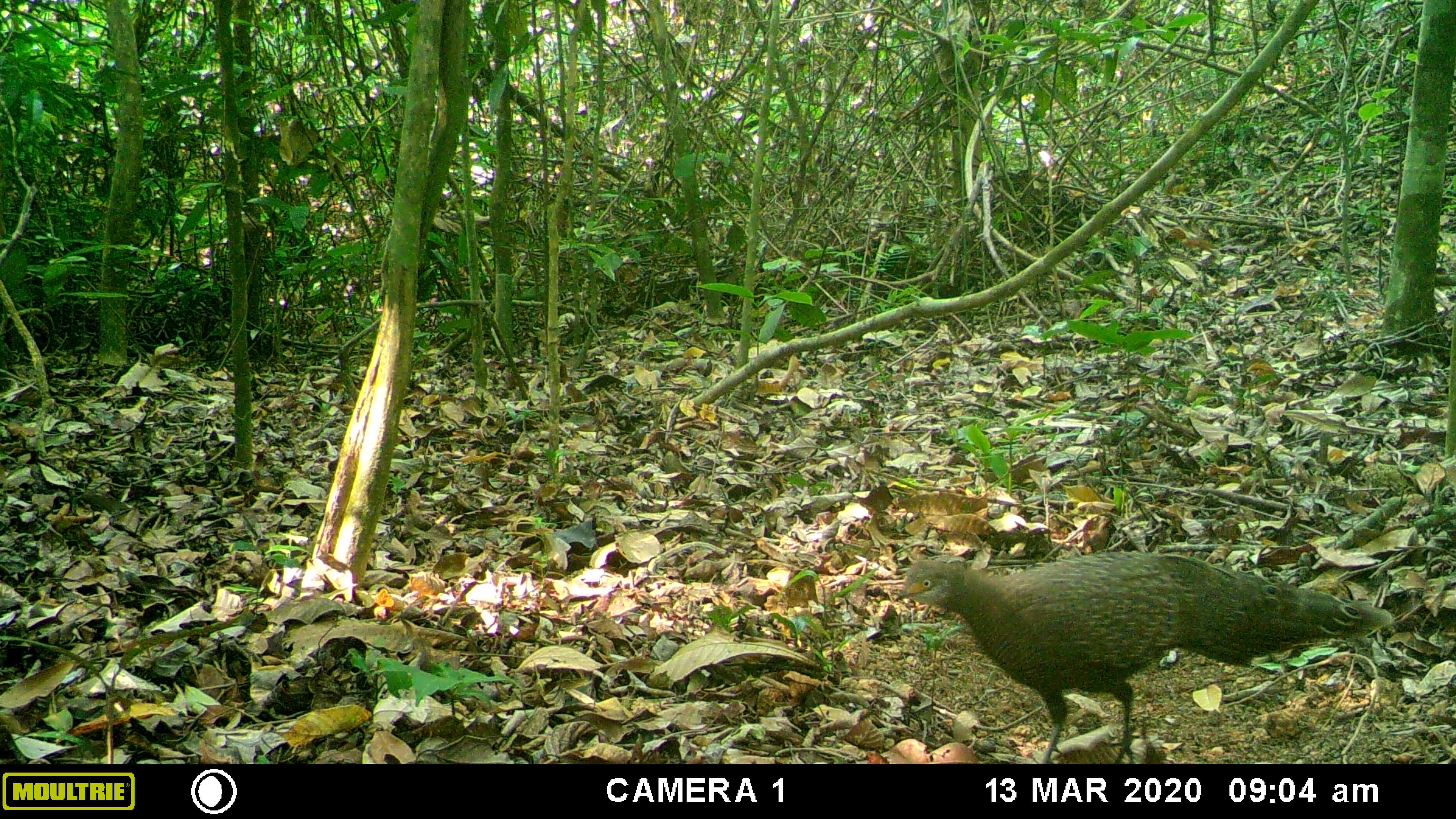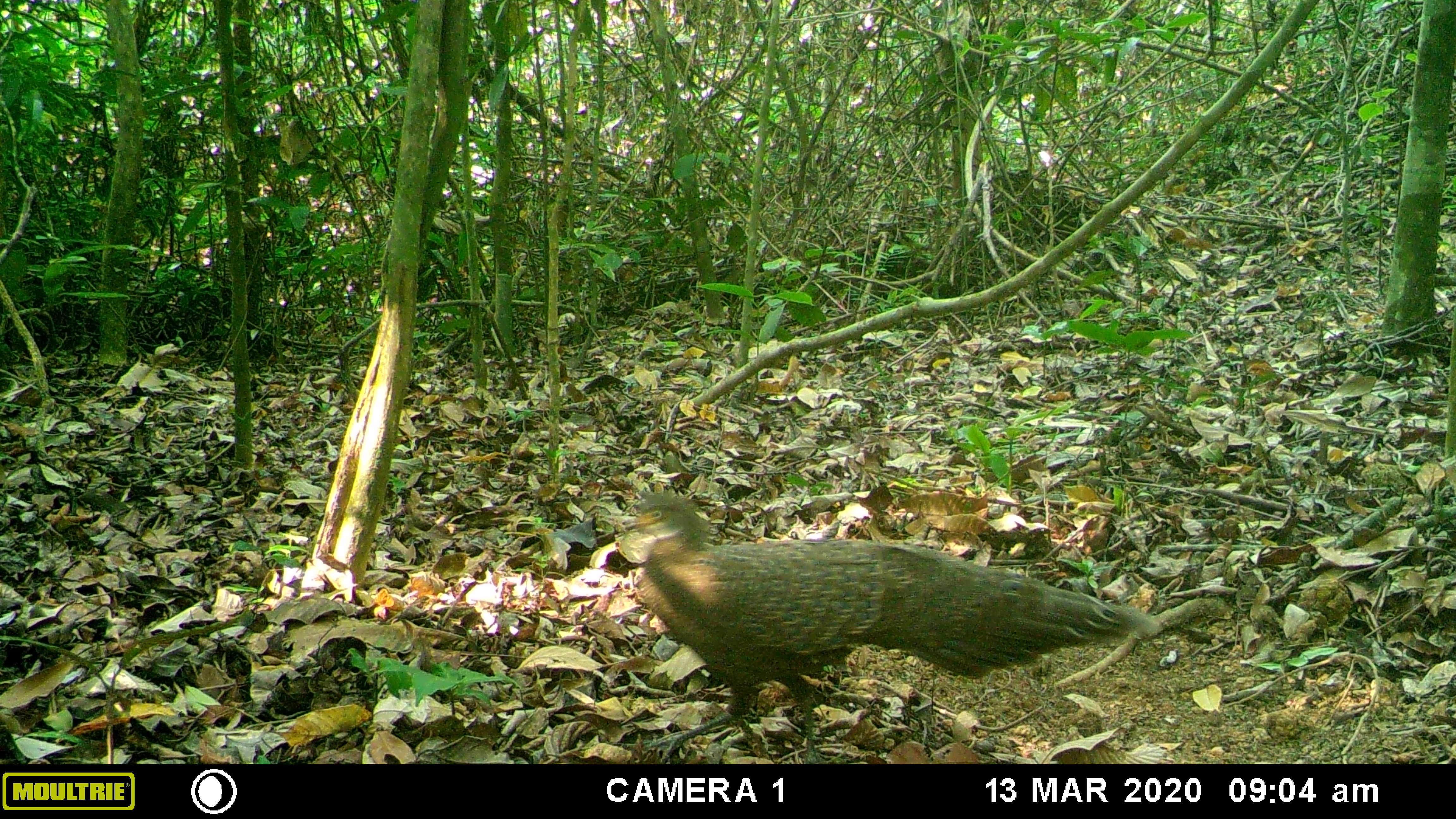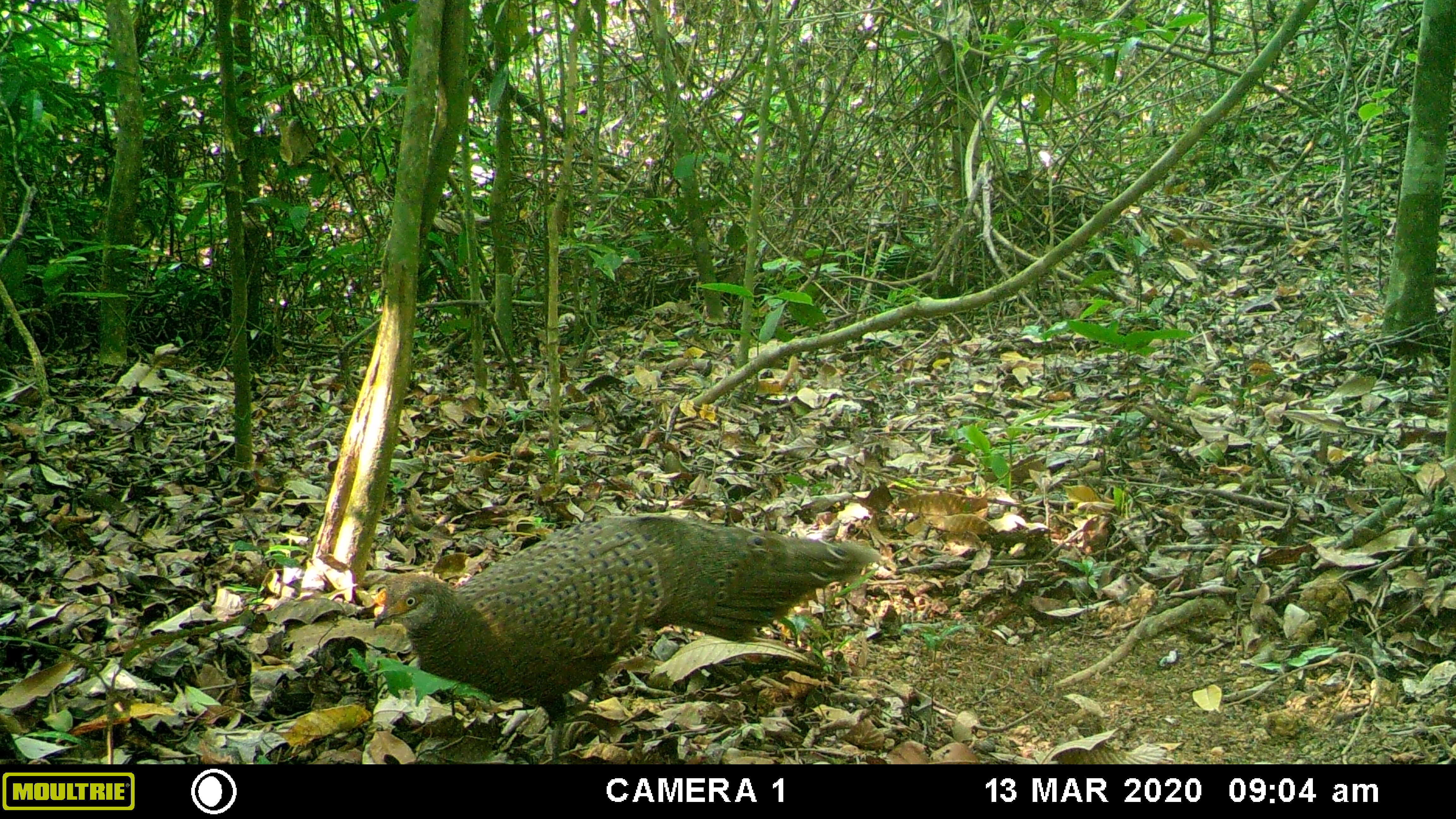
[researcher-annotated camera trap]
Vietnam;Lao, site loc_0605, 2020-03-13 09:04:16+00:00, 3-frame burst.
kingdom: Animalia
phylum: Chordata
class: Aves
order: Galliformes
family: Phasianidae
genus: Polyplectron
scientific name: Polyplectron bicalcaratum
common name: gray peacock-pheasant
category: grey peacock pheasant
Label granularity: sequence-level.